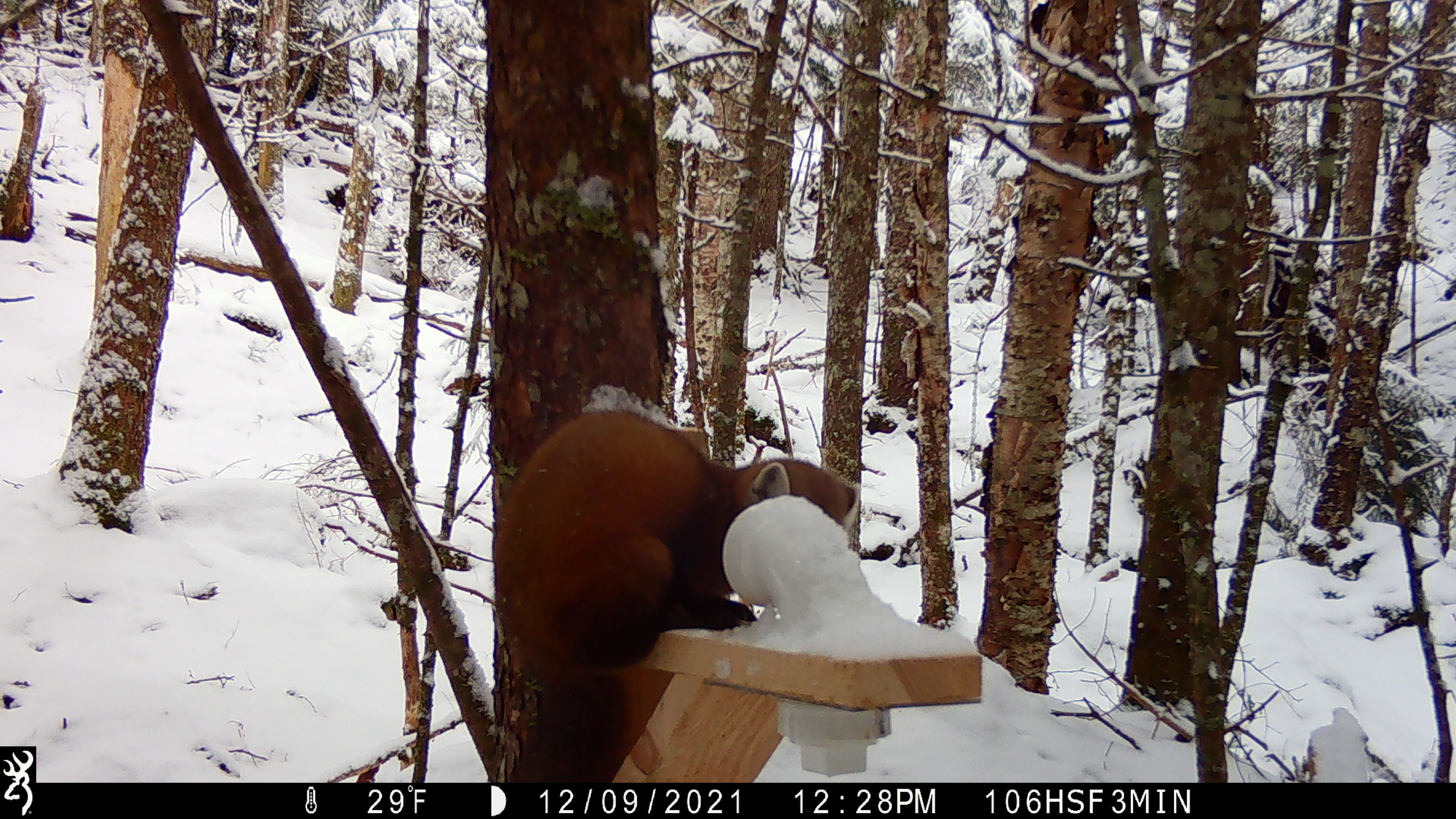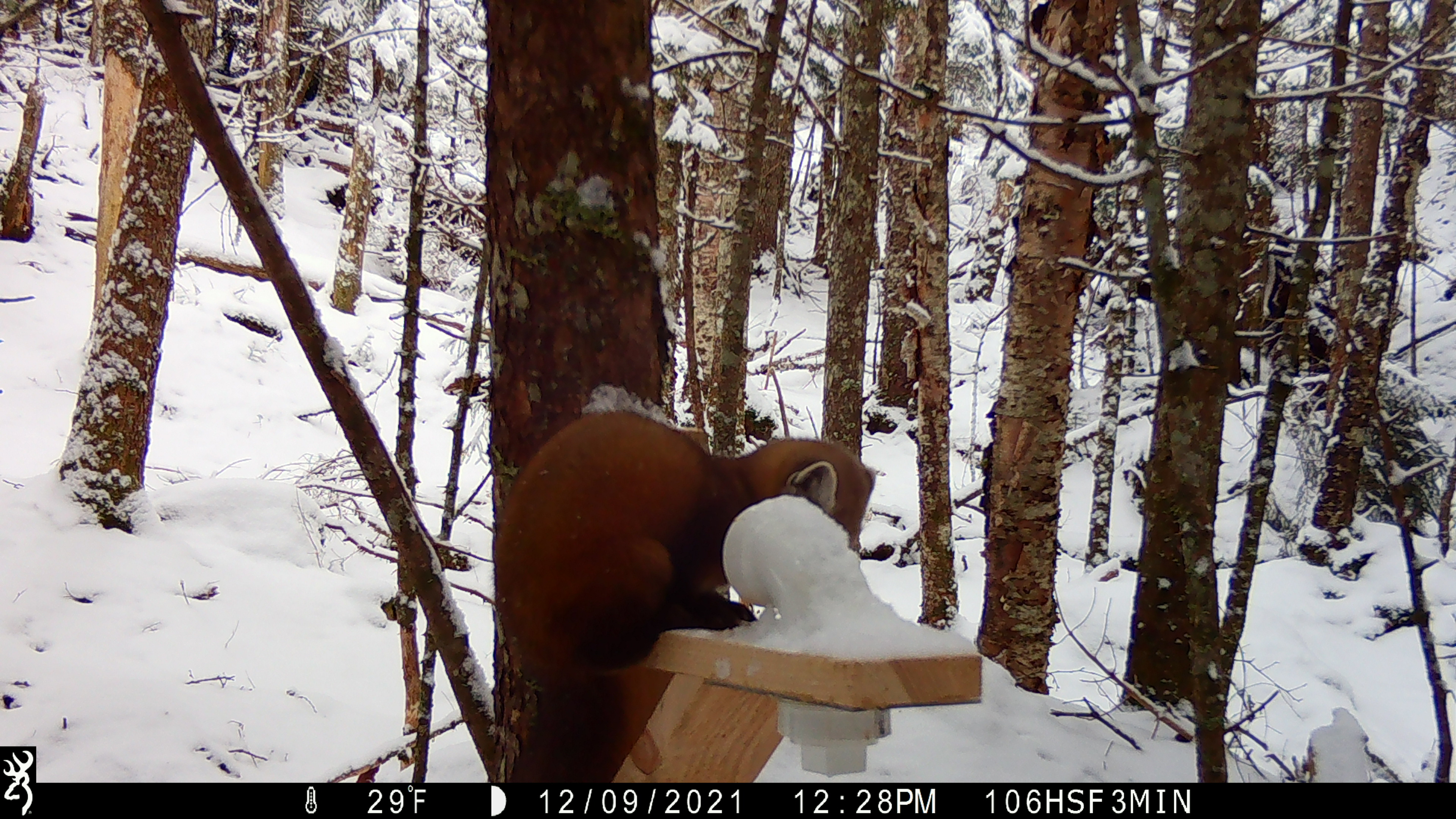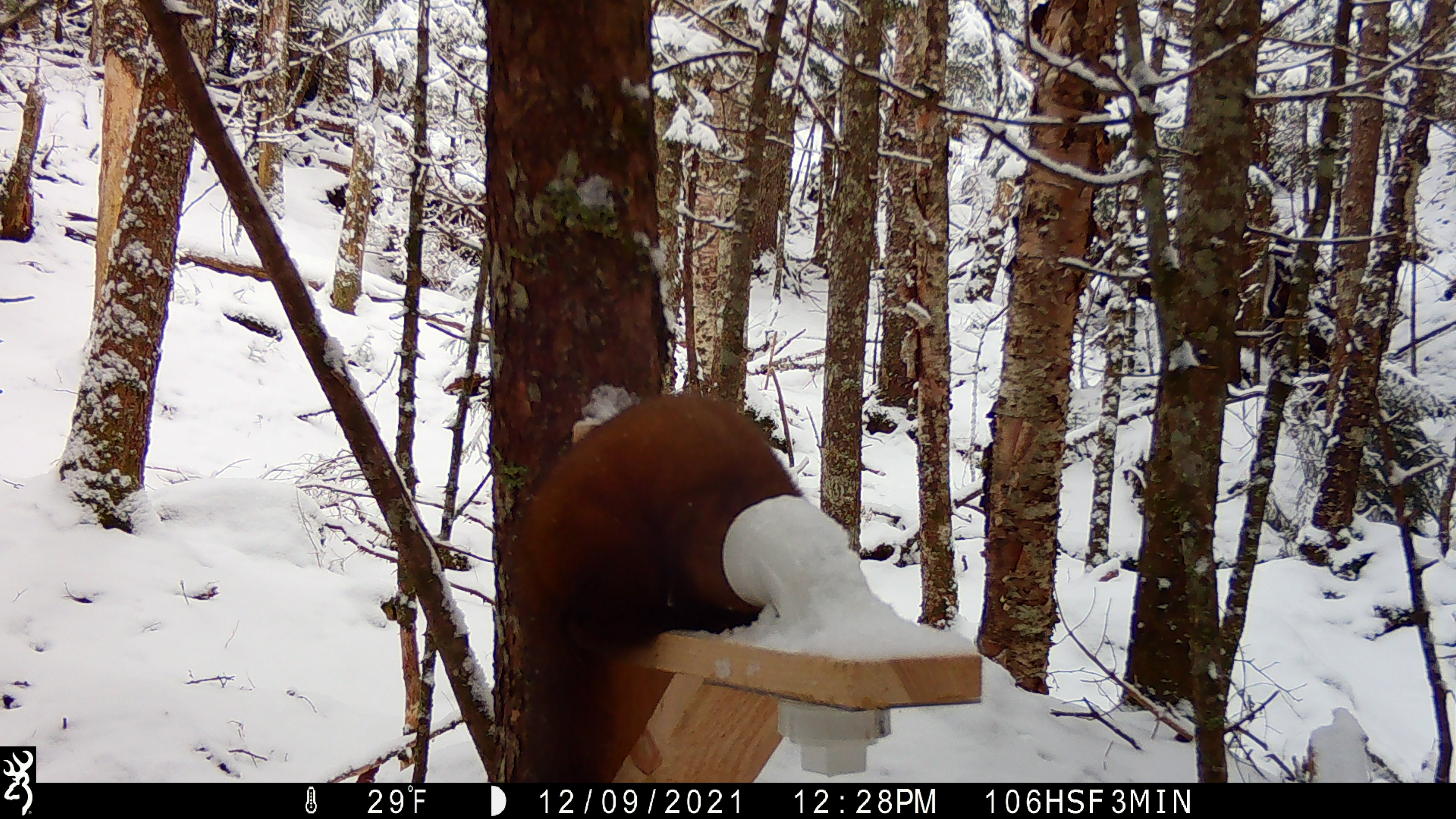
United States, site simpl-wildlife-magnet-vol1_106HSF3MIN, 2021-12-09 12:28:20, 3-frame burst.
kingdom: Animalia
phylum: Chordata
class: Mammalia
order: Carnivora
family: Mustelidae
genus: Martes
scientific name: Martes americana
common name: american marten